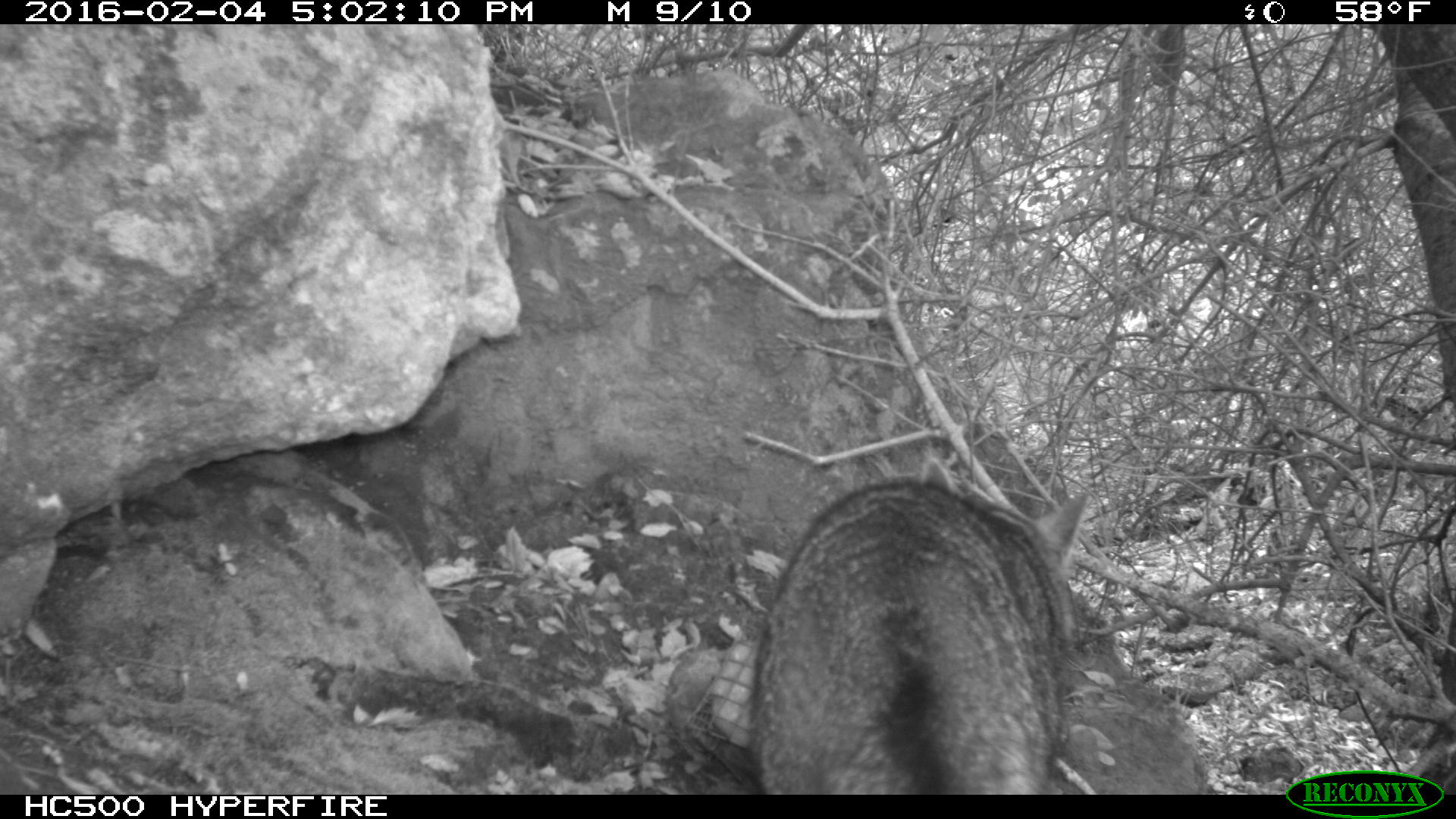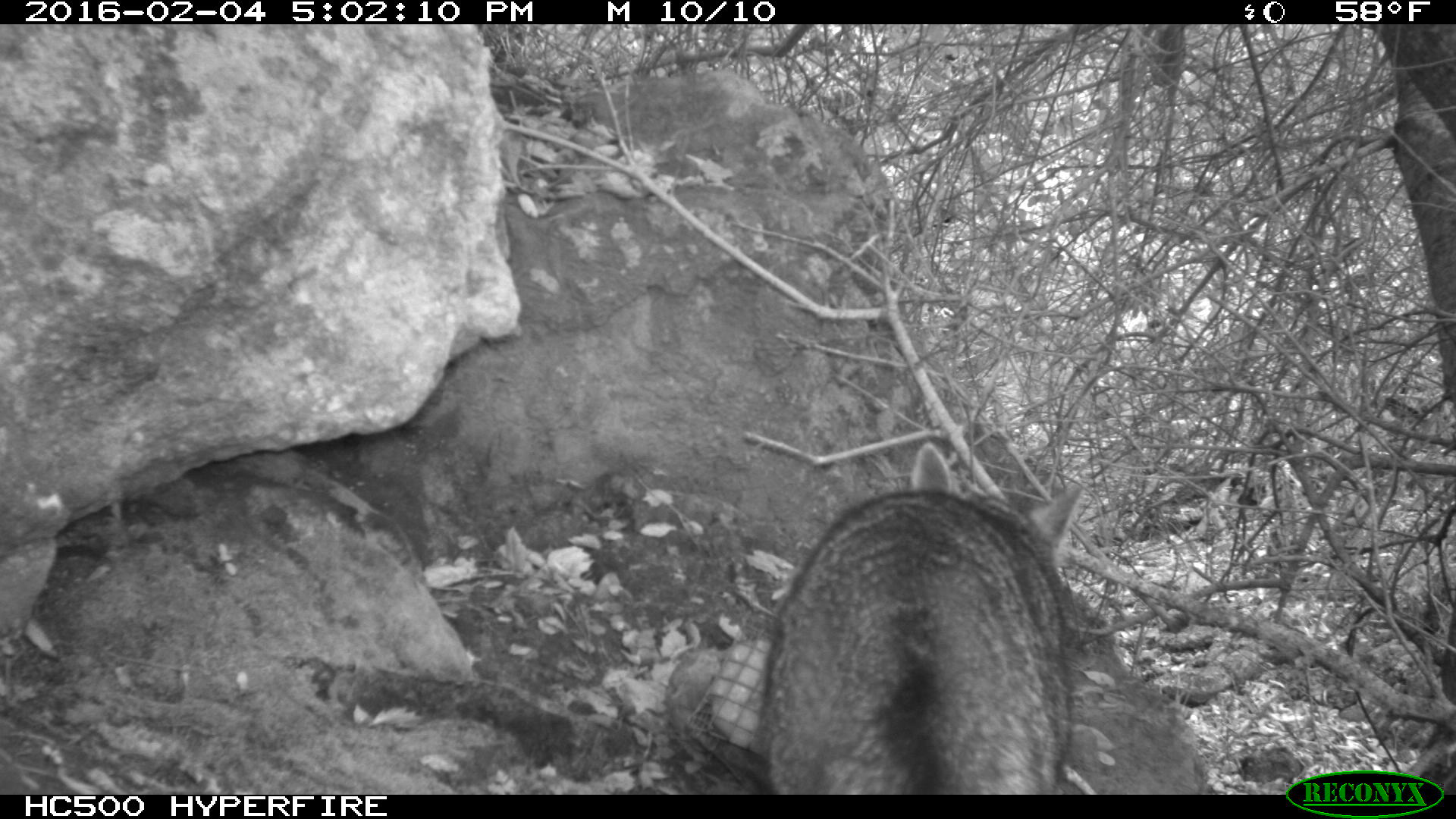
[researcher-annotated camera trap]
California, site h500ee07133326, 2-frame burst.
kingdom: Animalia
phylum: Chordata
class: Mammalia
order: Carnivora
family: Canidae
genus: Urocyon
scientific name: Urocyon littoralis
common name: island fox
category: fox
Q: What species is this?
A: Fox (island fox) (Urocyon littoralis).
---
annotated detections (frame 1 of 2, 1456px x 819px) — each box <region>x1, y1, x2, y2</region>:
fox: <region>751, 456, 1086, 795</region>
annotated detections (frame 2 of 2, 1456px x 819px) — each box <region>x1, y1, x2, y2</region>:
fox: <region>759, 439, 1083, 794</region>